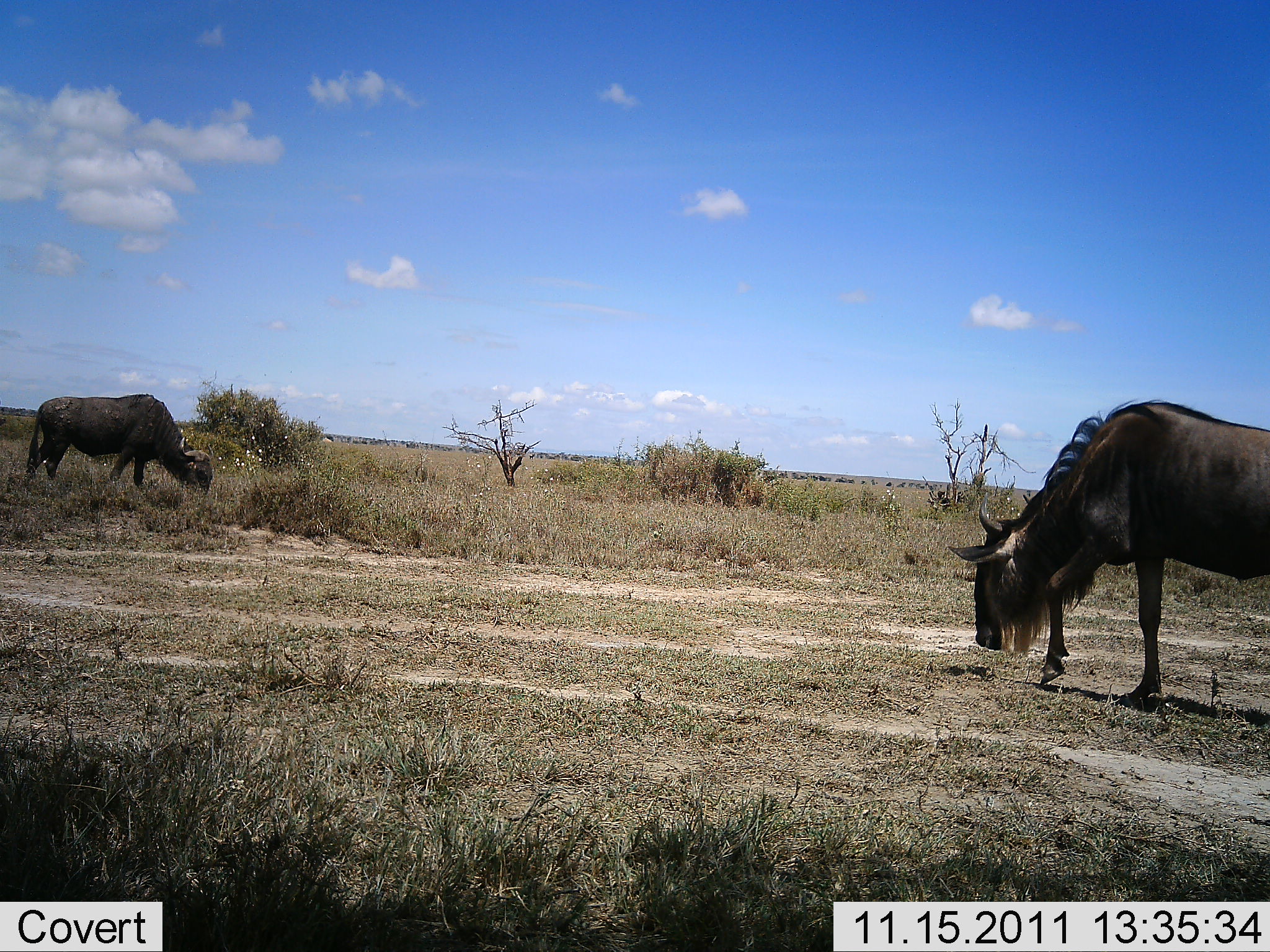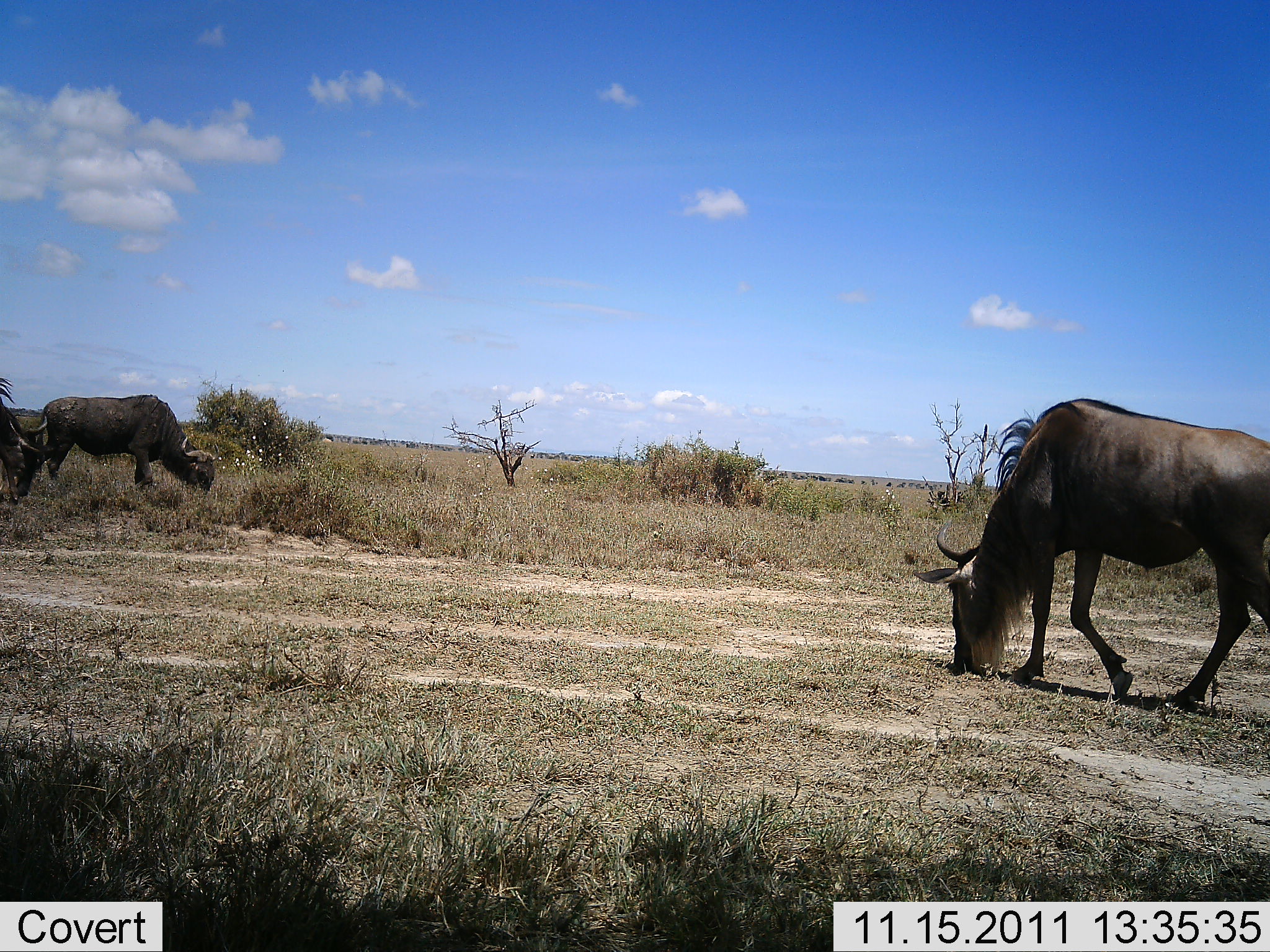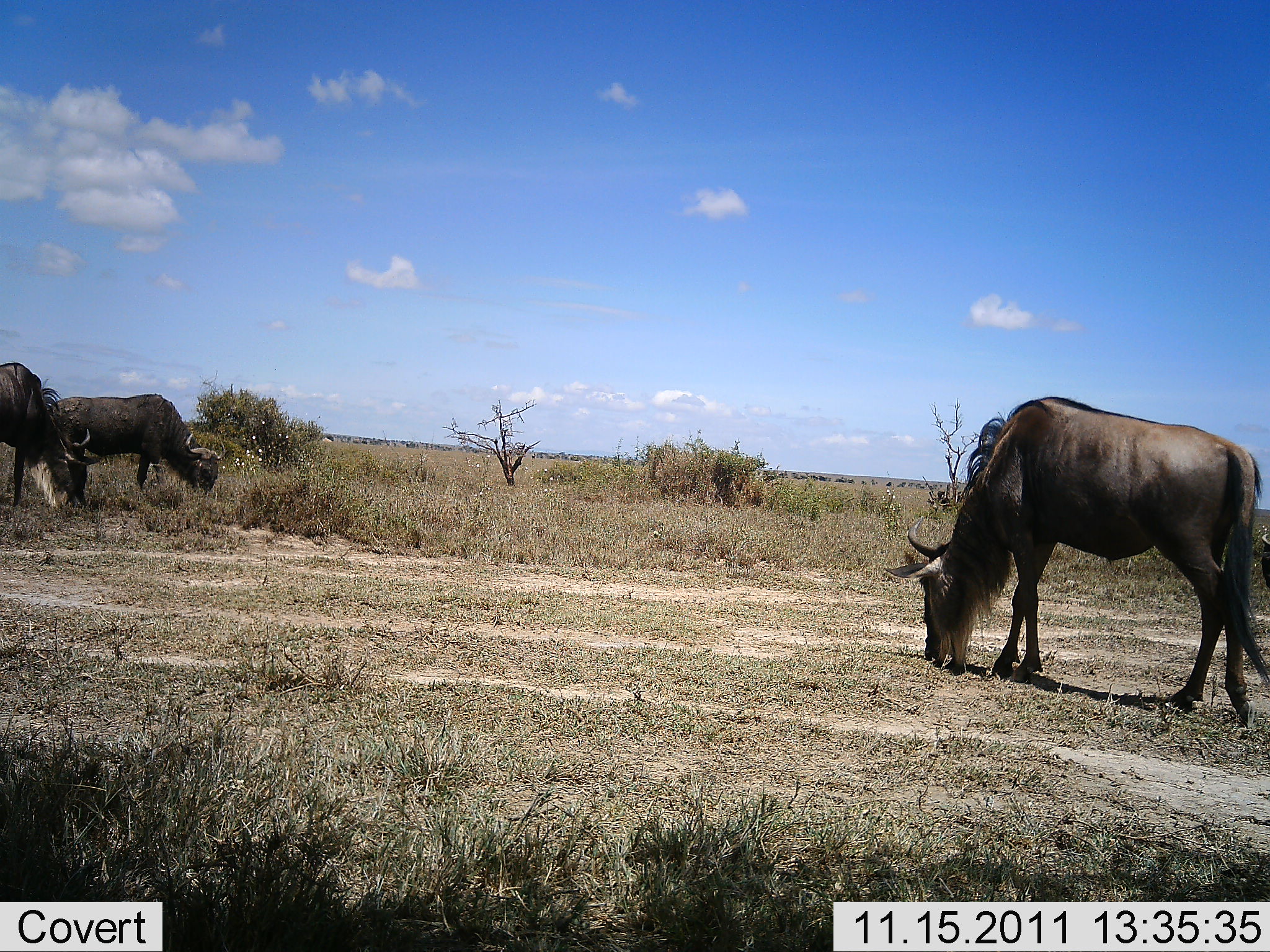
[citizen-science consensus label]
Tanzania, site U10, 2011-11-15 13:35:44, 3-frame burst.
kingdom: Animalia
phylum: Chordata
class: Mammalia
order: Artiodactyla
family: Bovidae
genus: Connochaetes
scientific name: Connochaetes taurinus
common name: blue wildebeest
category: wildebeest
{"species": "wildebeest (blue wildebeest) (Connochaetes taurinus)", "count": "3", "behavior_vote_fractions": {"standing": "18%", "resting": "0%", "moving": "18%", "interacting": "0%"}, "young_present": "9%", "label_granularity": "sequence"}